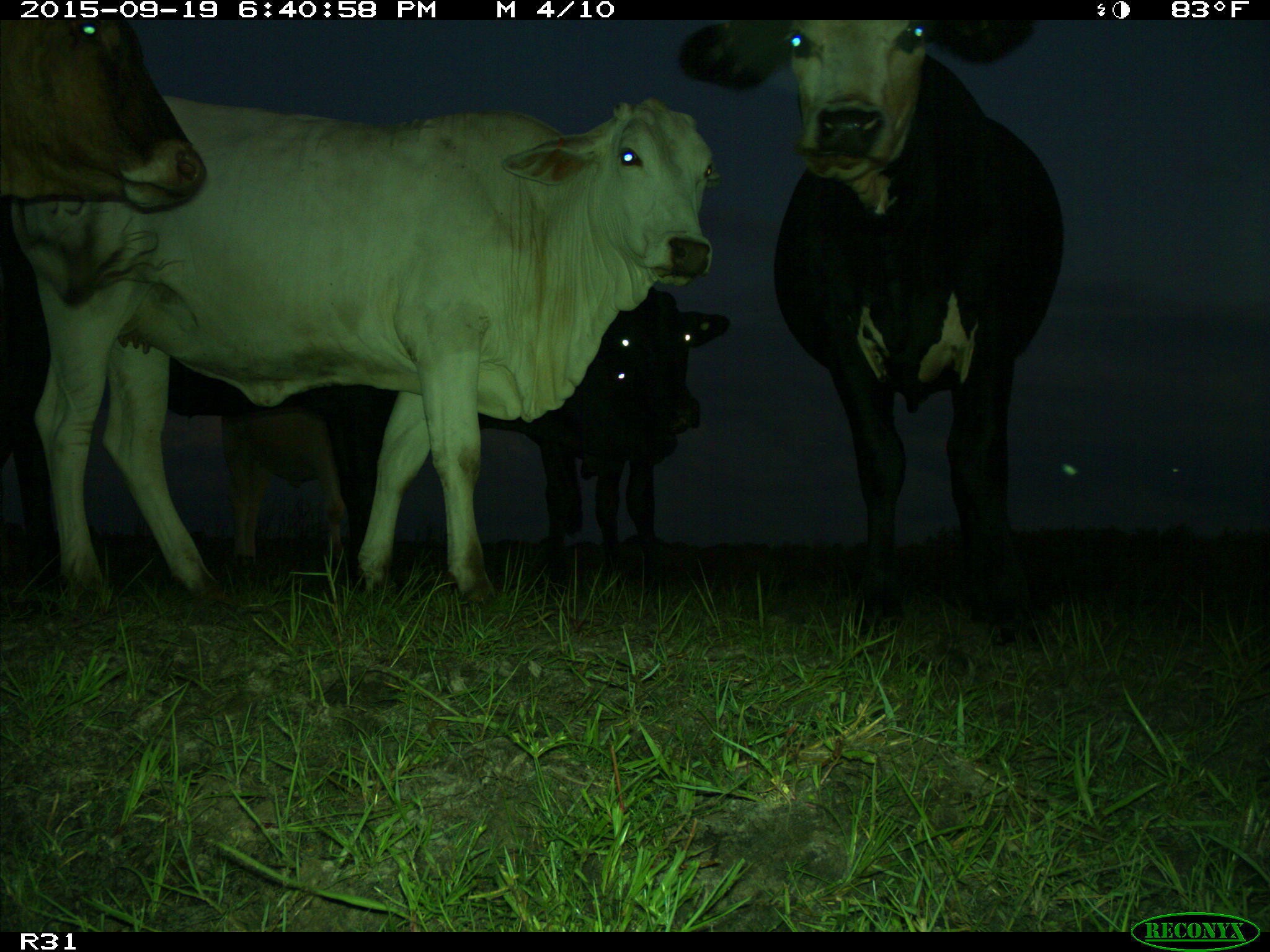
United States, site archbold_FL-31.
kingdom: Animalia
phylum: Chordata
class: Mammalia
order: Artiodactyla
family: Bovidae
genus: Bos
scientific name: Bos taurus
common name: domestic cow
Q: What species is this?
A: Bos taurus (domestic cow).